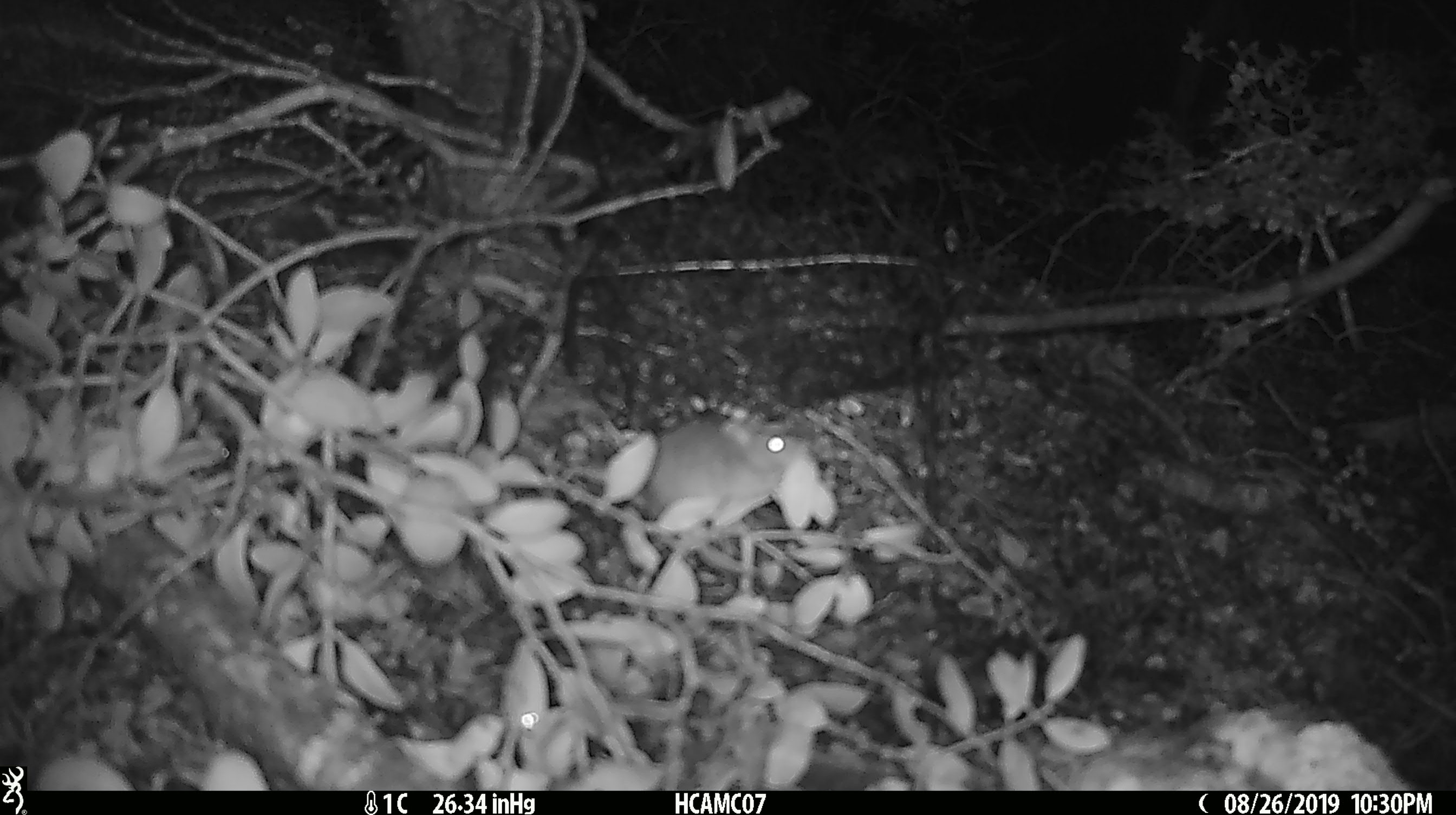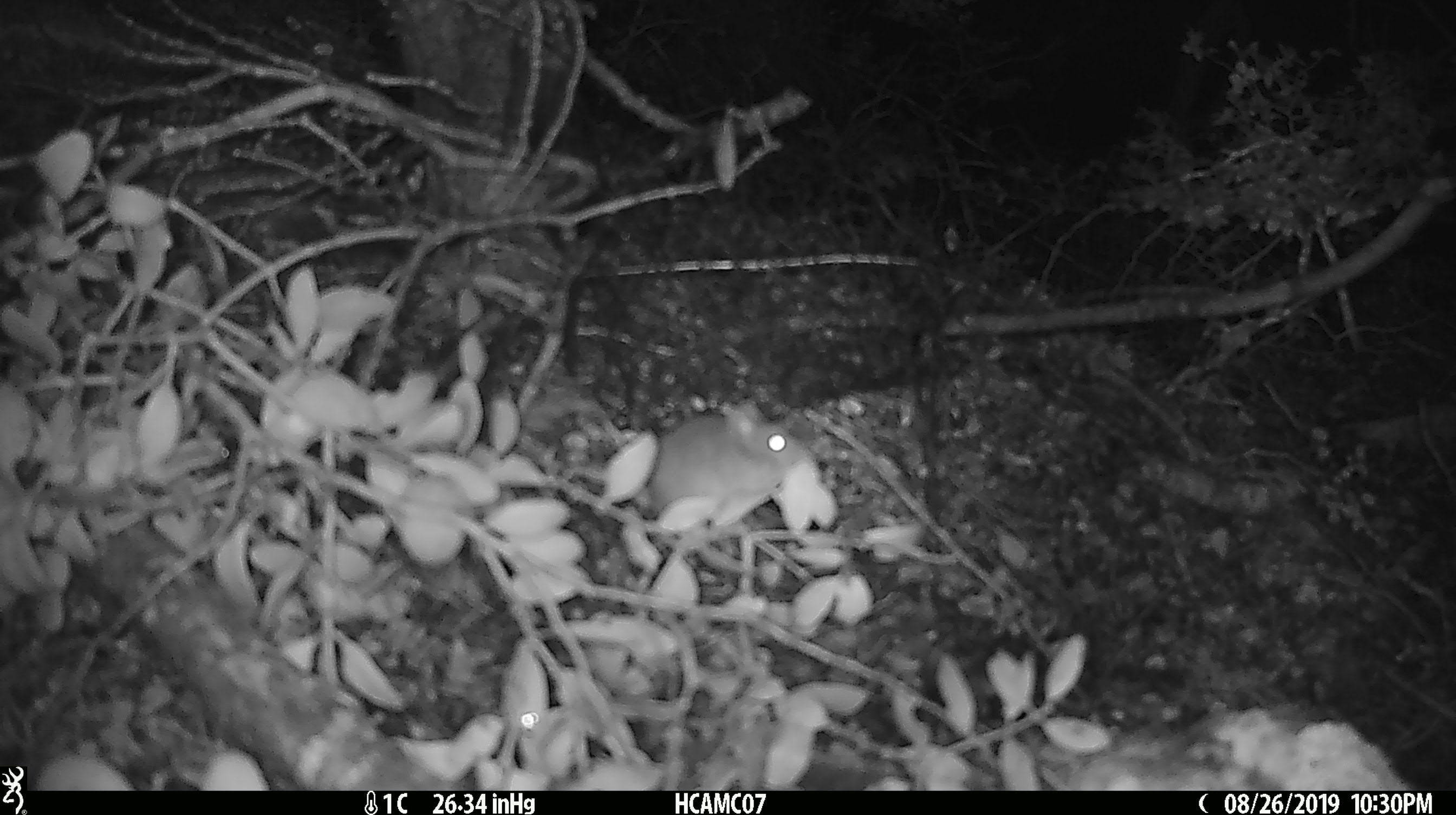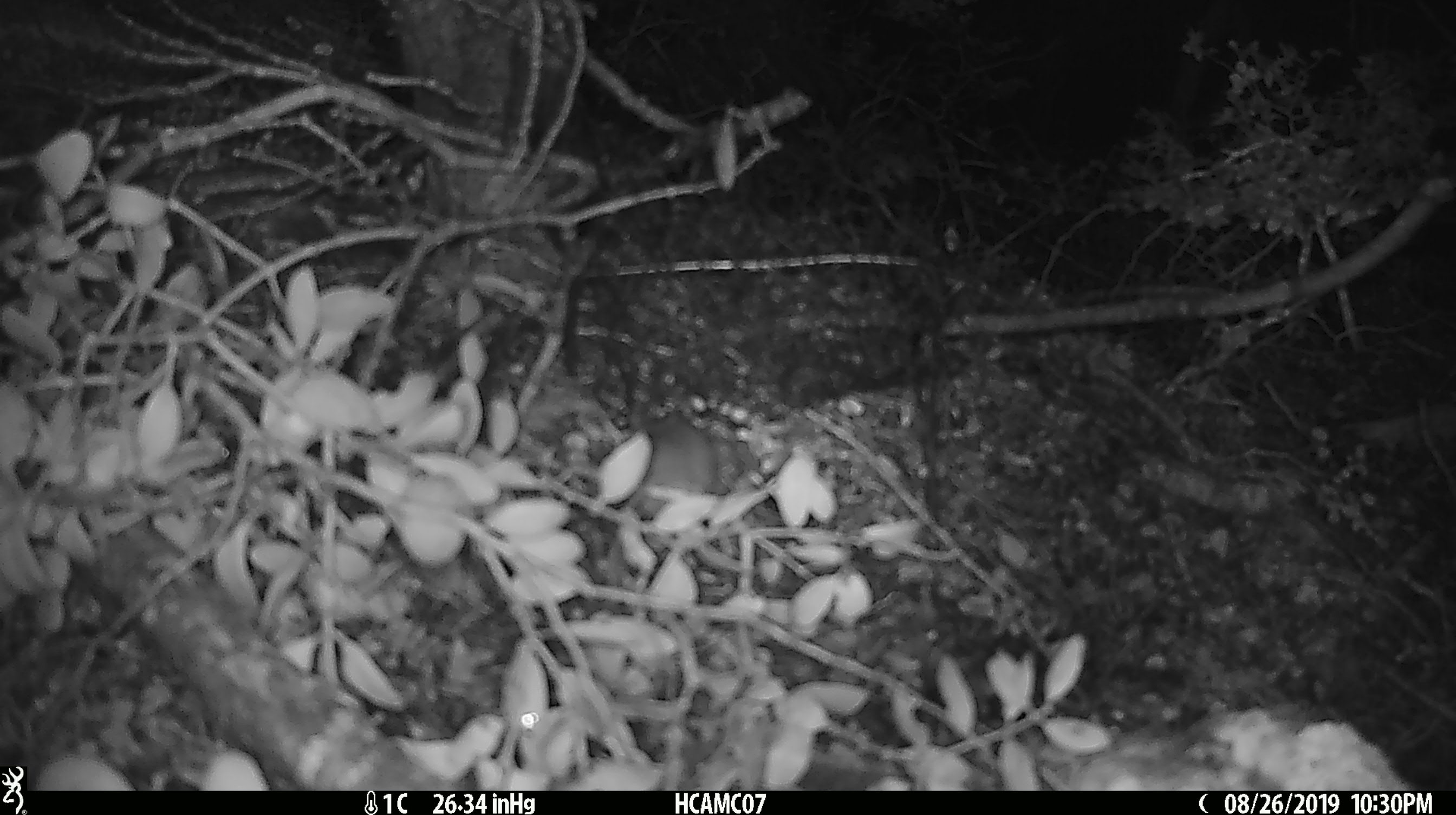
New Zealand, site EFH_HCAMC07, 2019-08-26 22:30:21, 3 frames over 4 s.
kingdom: Animalia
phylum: Chordata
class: Mammalia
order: Rodentia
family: Muridae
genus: Mus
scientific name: Mus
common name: mouse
Mouse (Mus).